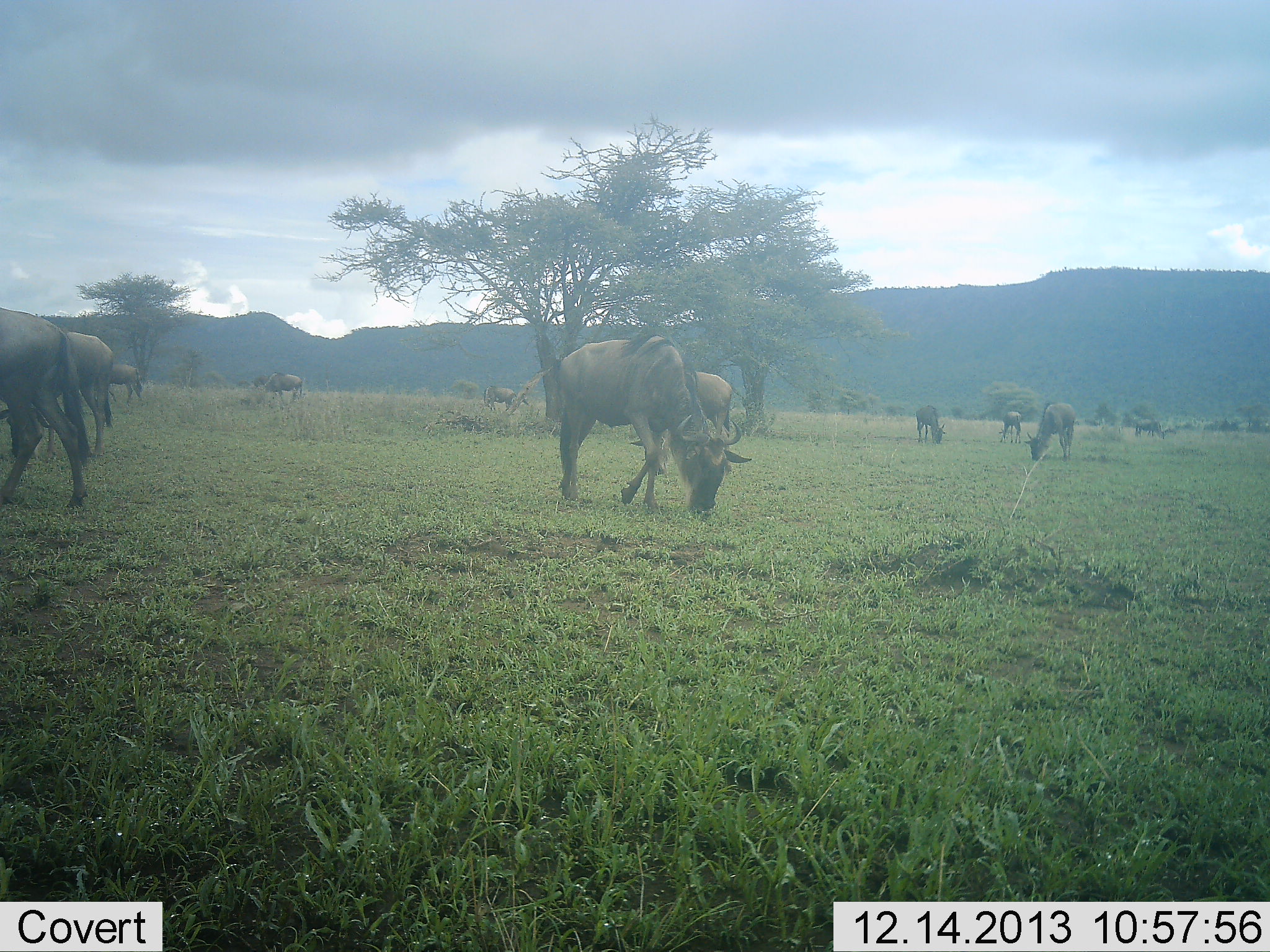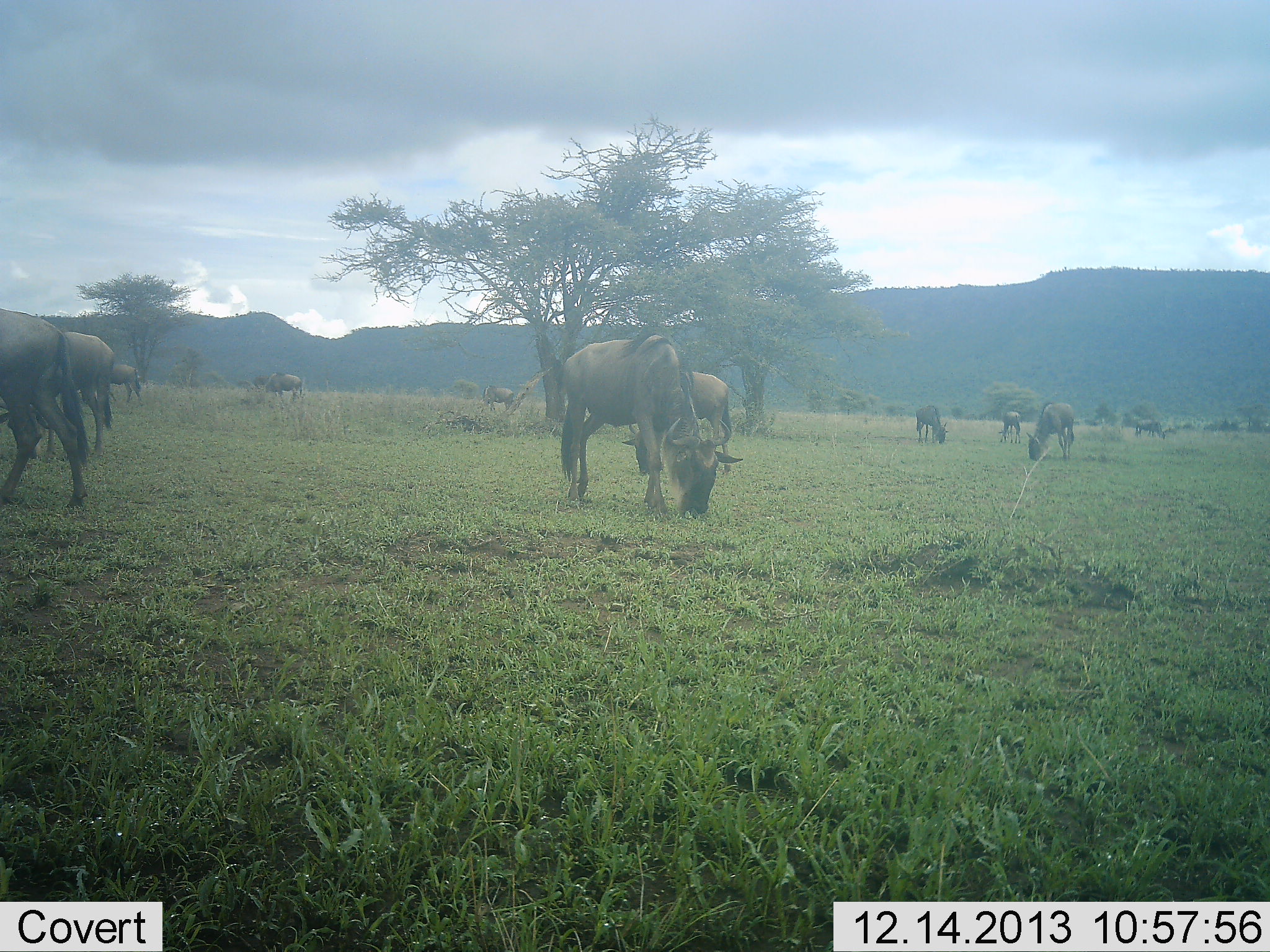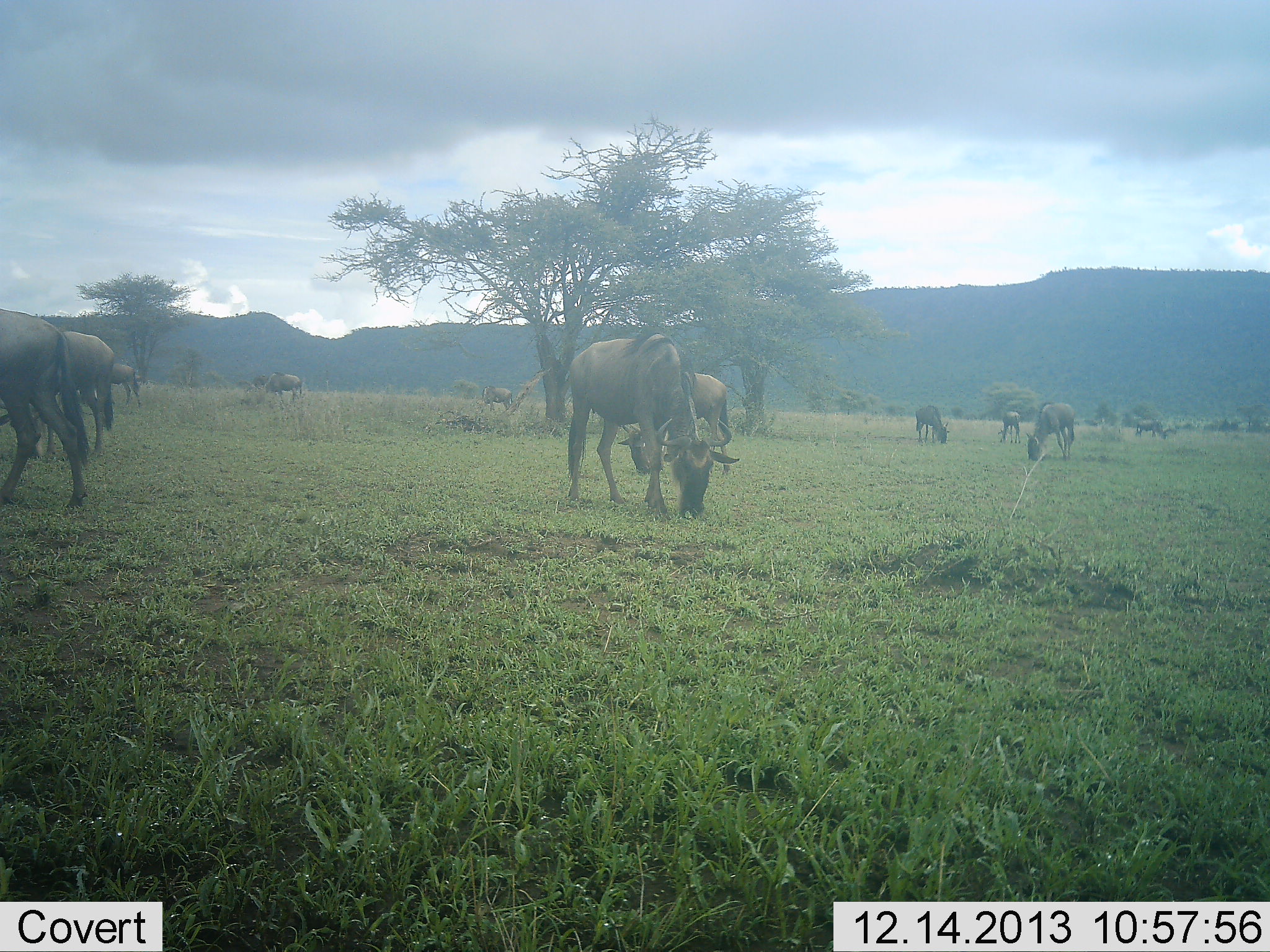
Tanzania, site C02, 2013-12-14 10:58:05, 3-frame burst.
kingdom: Animalia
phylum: Chordata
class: Mammalia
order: Artiodactyla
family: Bovidae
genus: Connochaetes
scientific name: Connochaetes taurinus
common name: blue wildebeest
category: wildebeest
Wildebeest (blue wildebeest) (Connochaetes taurinus), count 11-50. Behavior (volunteer vote fractions): standing 40%, resting 0%, moving 20%, interacting 0%. Young present (vote fraction): 0%. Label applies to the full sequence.